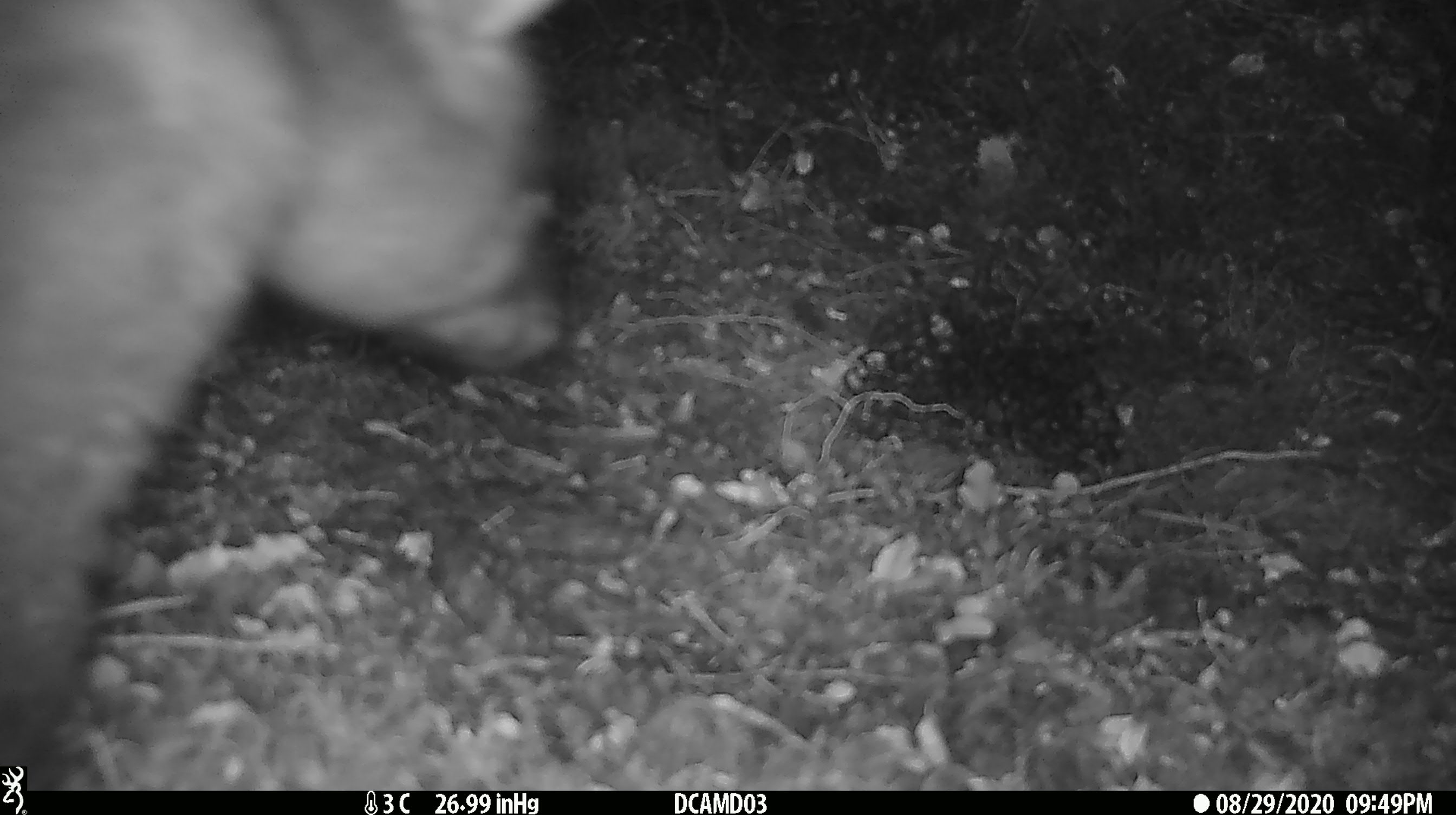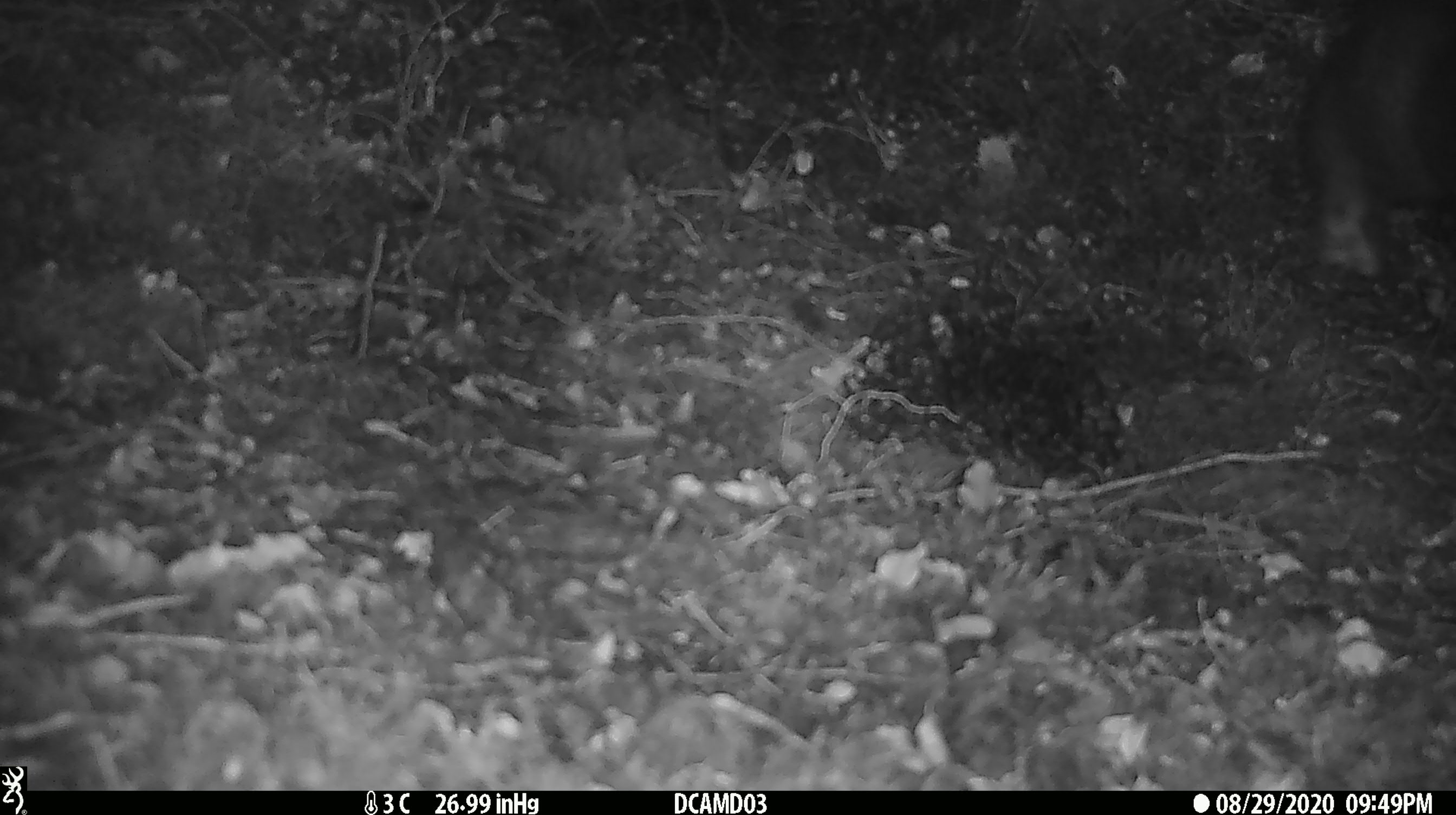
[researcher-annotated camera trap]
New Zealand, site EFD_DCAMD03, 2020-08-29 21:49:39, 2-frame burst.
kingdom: Animalia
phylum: Chordata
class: Mammalia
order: Diprotodontia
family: Phalangeridae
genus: Trichosurus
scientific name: Trichosurus vulpecula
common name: common brushtail possum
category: possum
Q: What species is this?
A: Possum (common brushtail possum) (Trichosurus vulpecula).